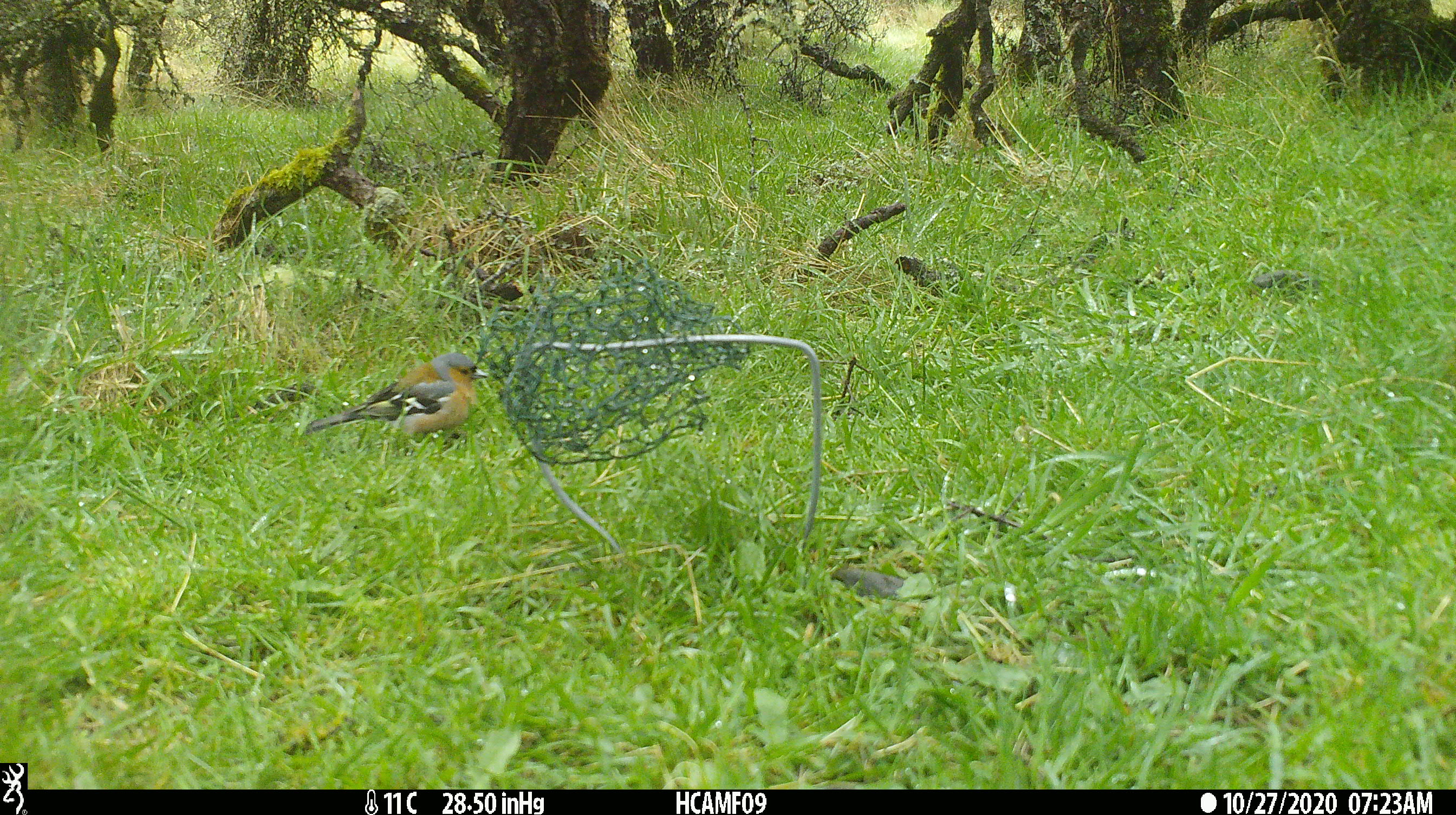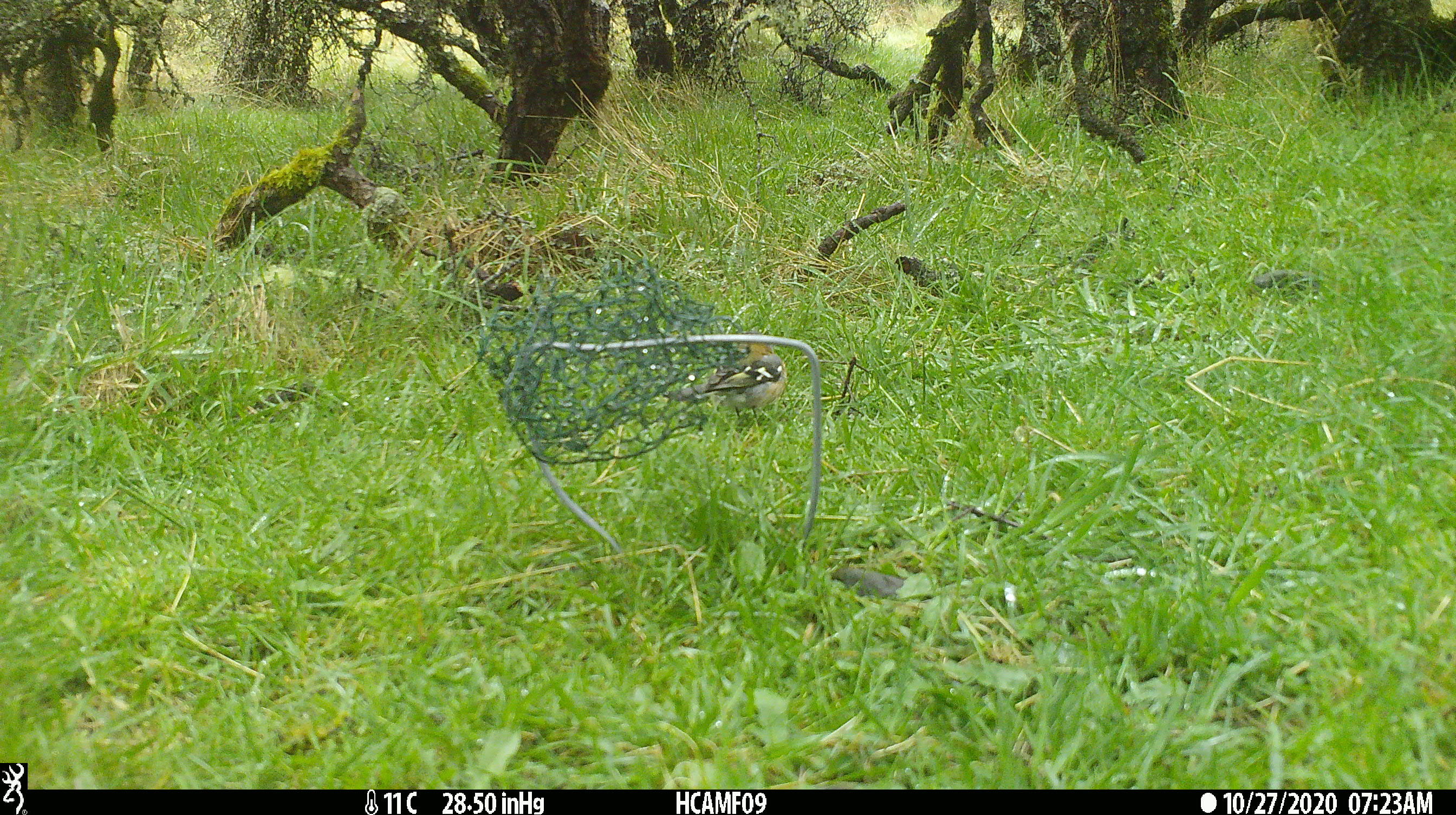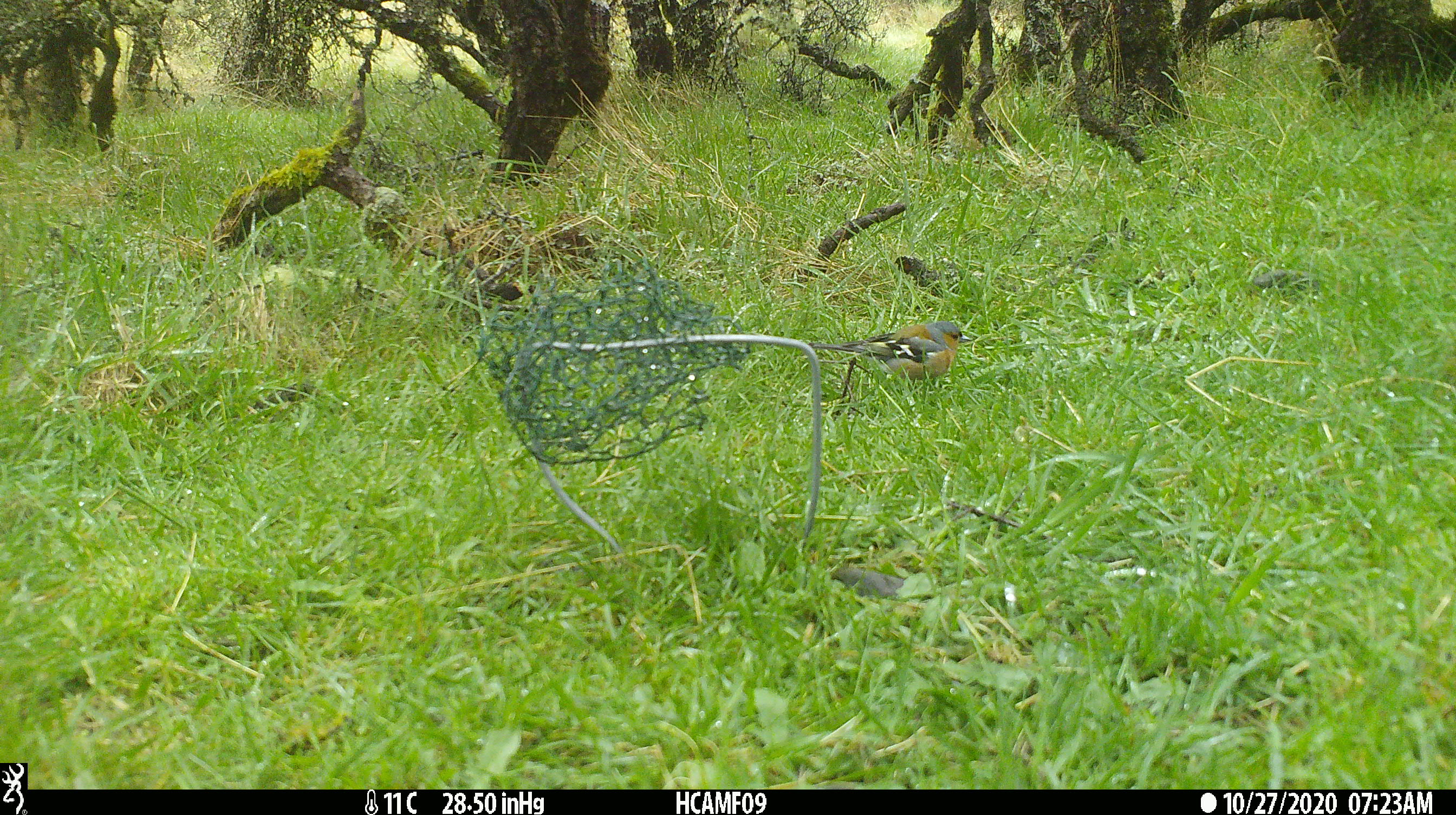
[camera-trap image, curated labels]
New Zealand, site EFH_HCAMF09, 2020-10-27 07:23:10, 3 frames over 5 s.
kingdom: Animalia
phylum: Chordata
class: Aves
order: Passeriformes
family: Fringillidae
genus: Fringilla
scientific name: Fringilla coelebs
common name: common chaffinch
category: chaffinch